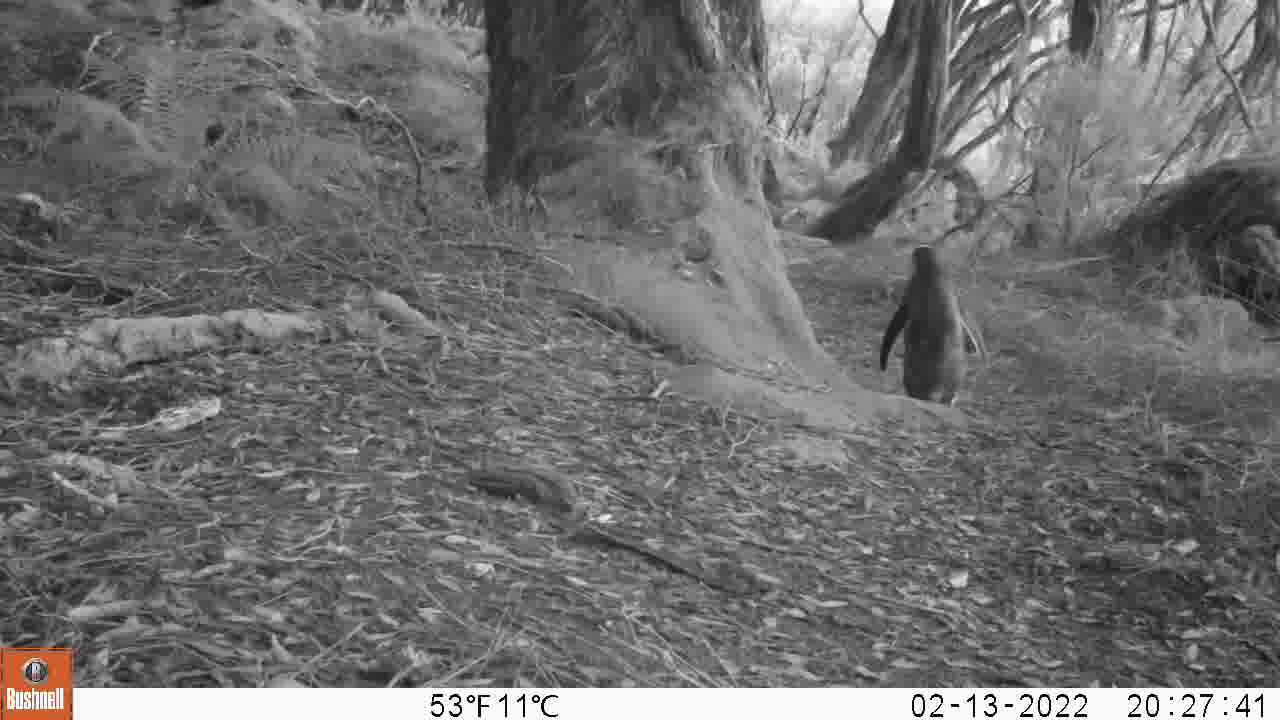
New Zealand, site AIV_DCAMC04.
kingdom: Animalia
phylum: Chordata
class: Aves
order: Sphenisciformes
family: Spheniscidae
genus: Megadyptes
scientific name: Megadyptes antipodes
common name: yellow-eyed penguin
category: yellow eyed penguin